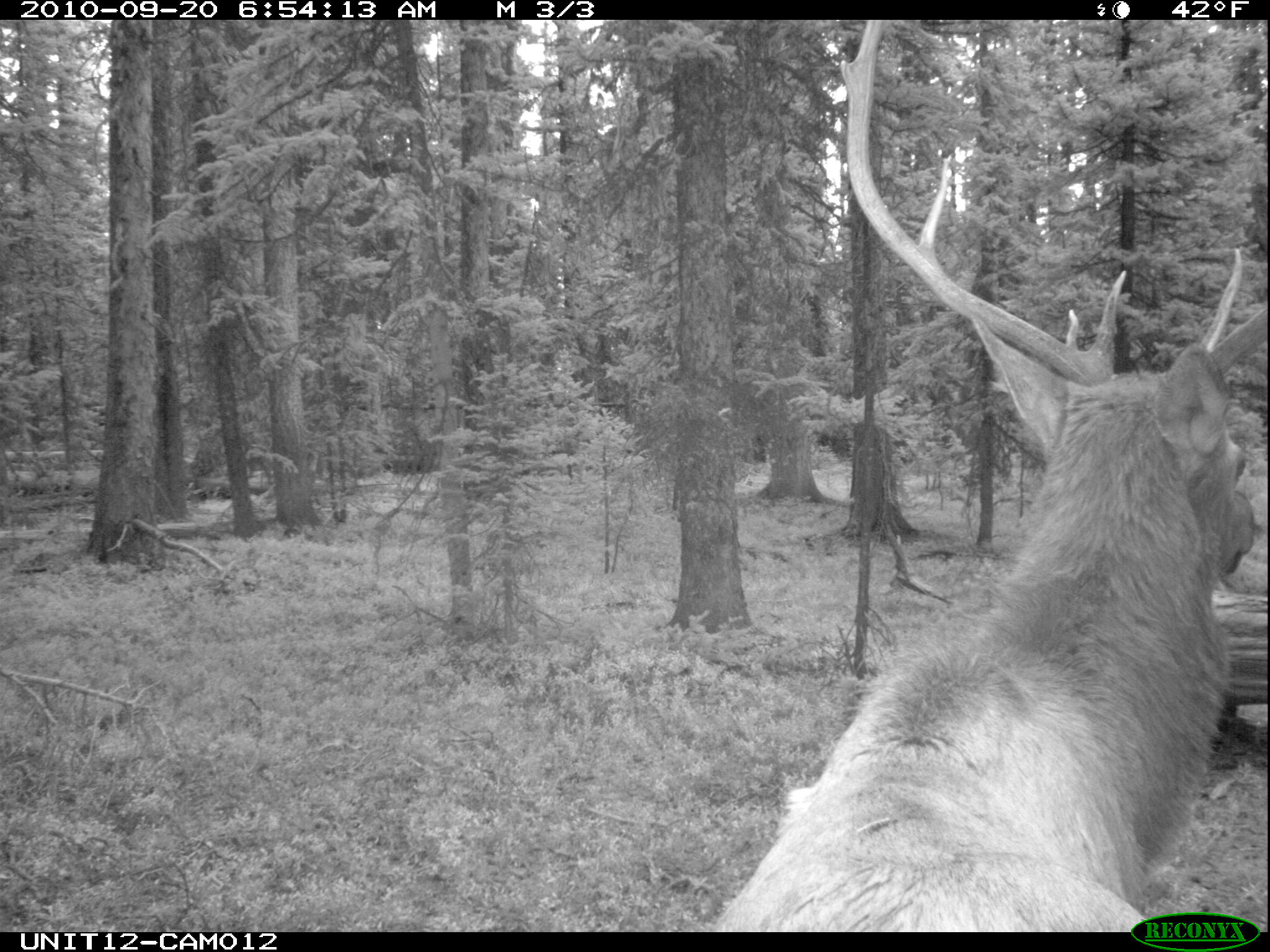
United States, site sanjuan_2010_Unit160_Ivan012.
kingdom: Animalia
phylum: Chordata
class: Mammalia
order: Artiodactyla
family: Cervidae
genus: Cervus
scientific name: Cervus elaphus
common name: red deer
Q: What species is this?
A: Cervus elaphus (red deer).